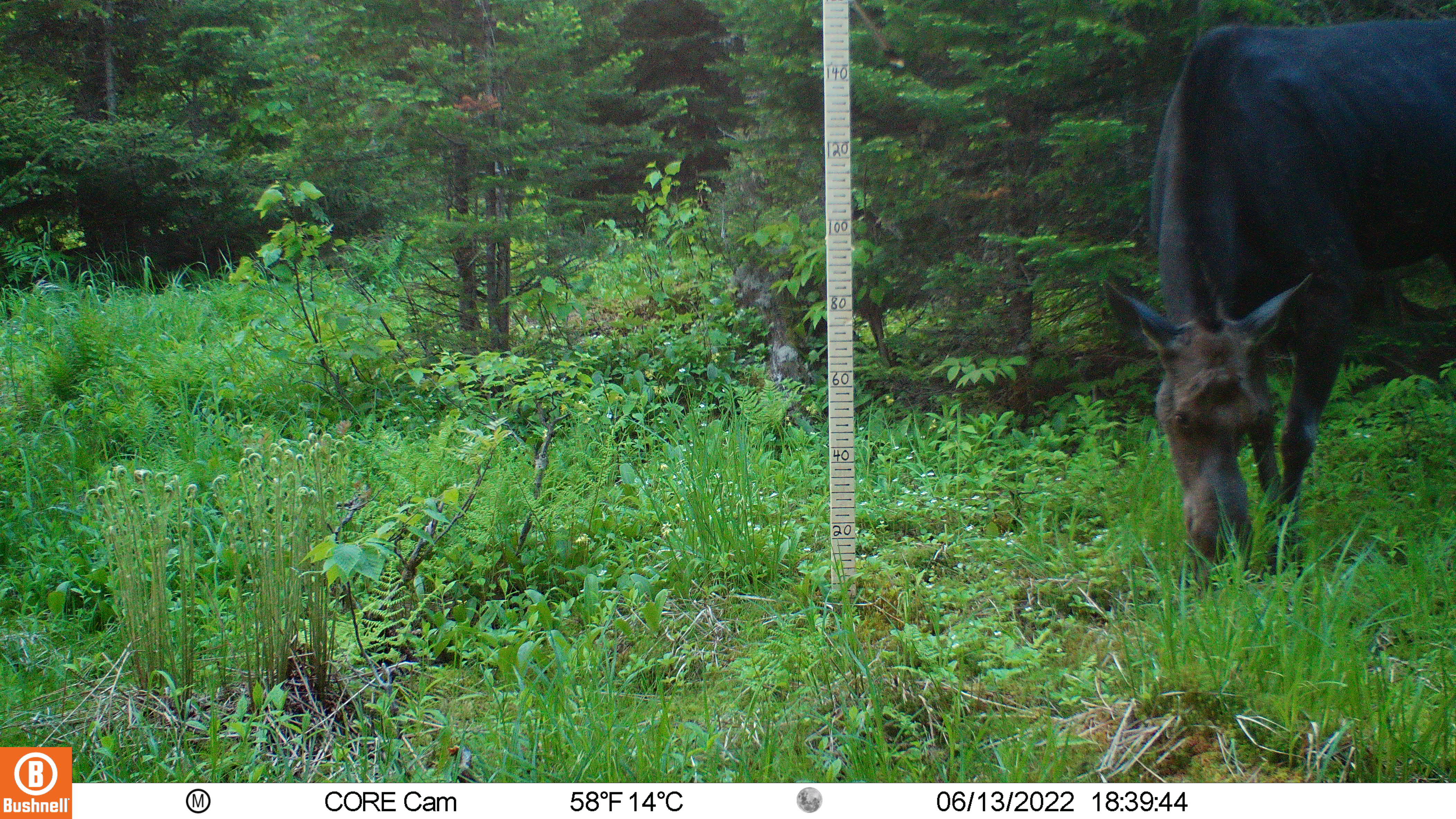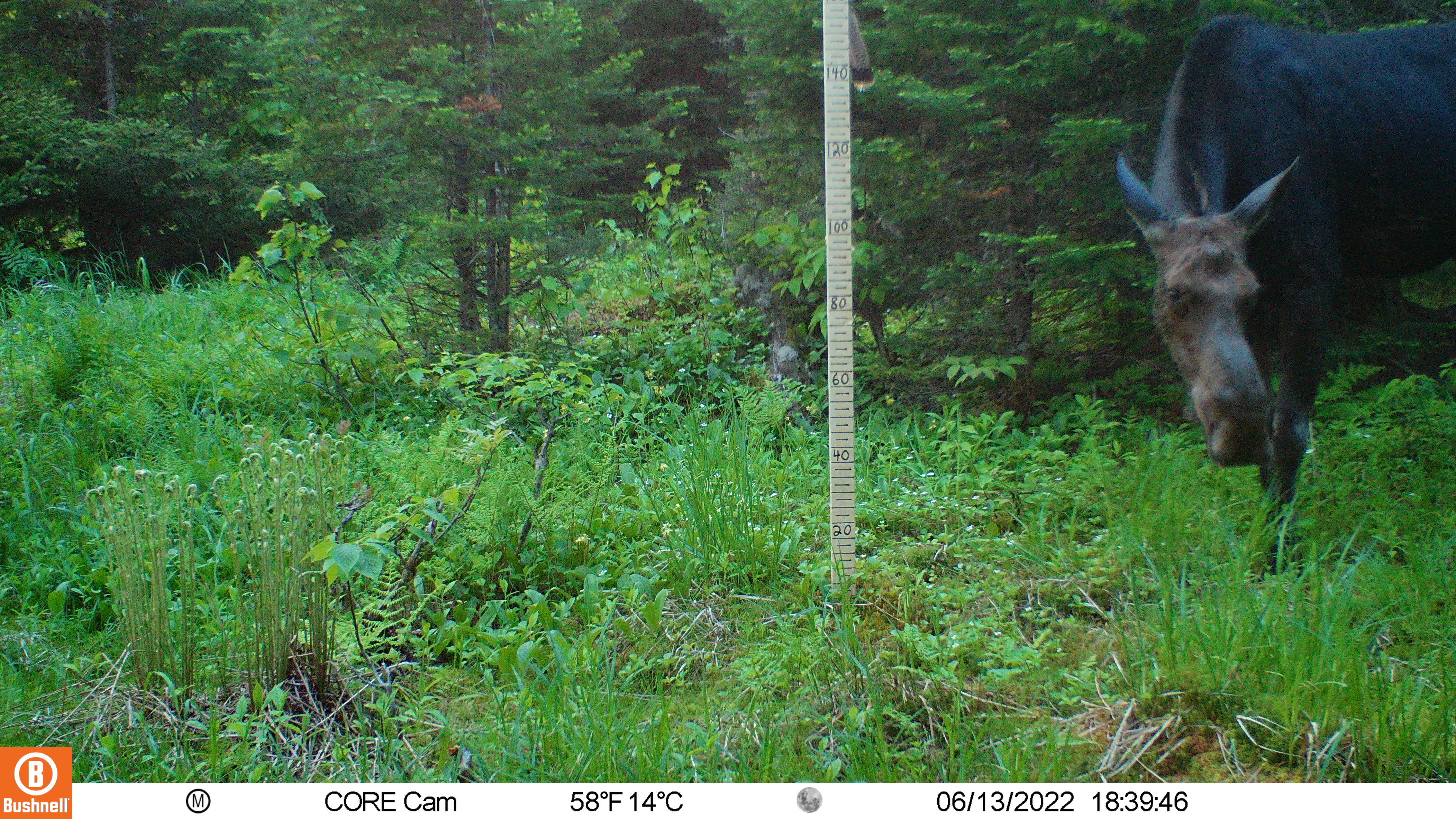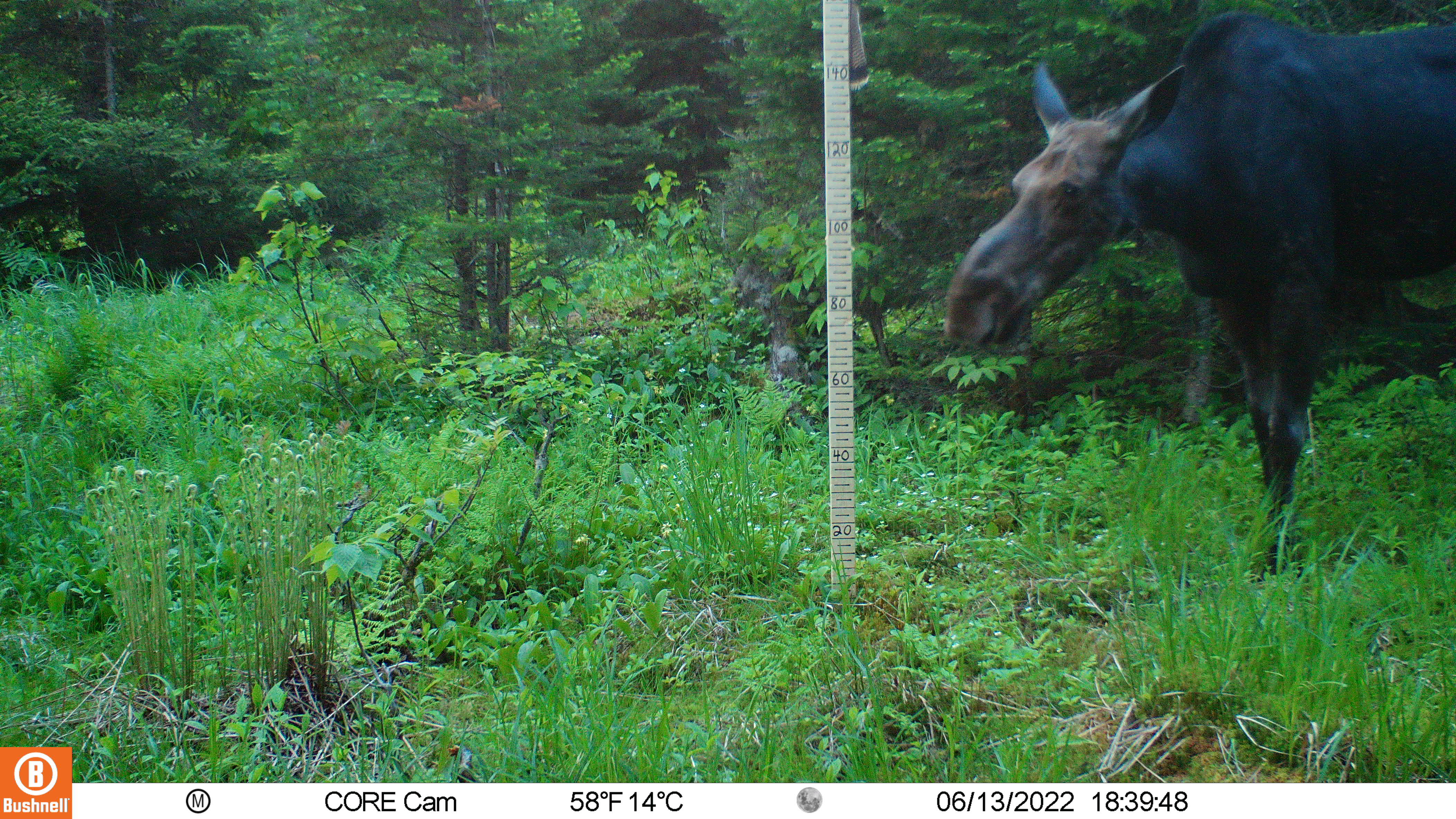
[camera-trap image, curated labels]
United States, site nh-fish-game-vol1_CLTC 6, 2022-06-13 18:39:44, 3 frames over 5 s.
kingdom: Animalia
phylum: Chordata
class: Mammalia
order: Artiodactyla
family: Cervidae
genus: Alces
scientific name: Alces alces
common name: moose